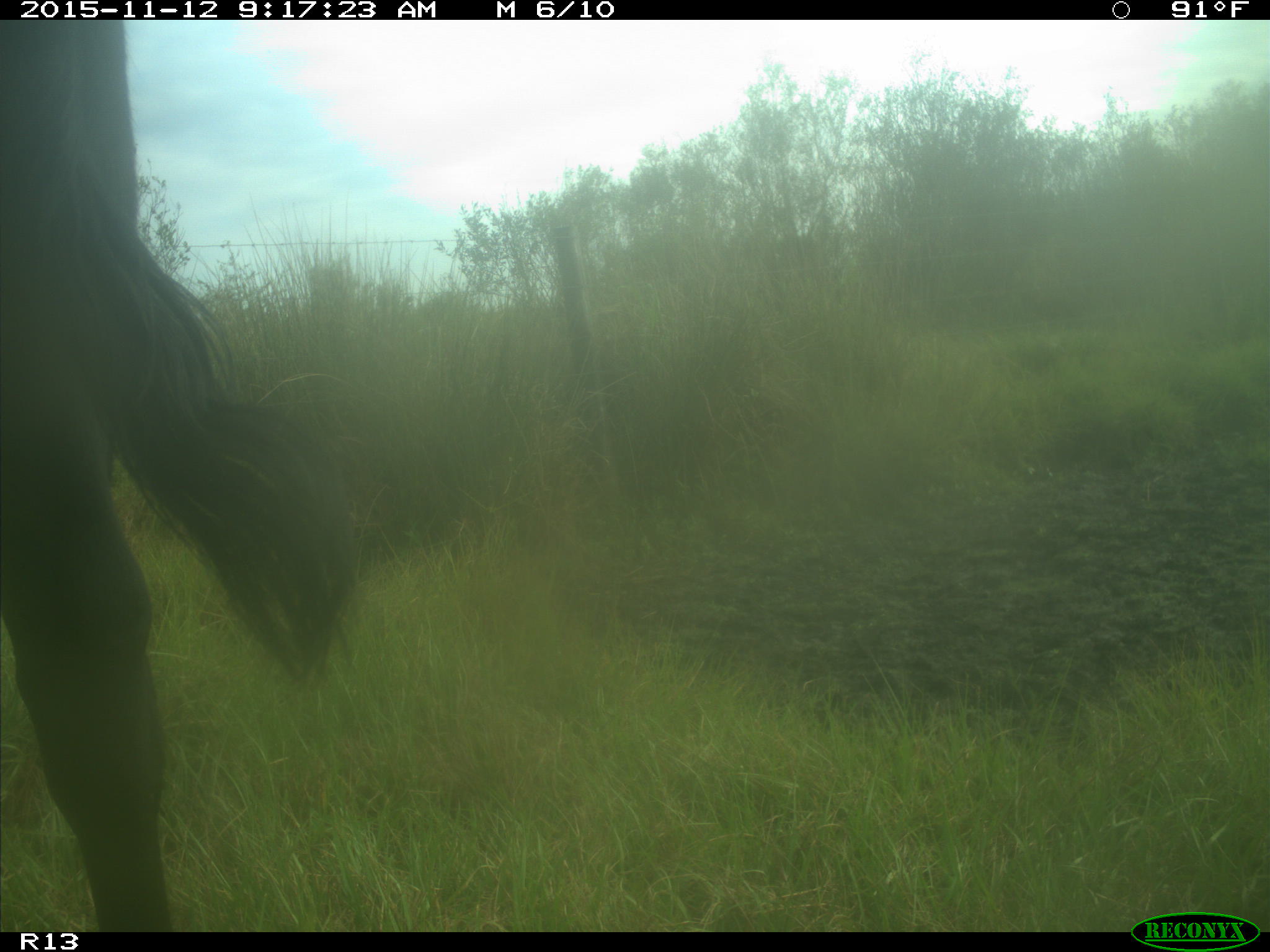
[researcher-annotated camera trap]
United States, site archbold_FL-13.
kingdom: Animalia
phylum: Chordata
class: Mammalia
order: Artiodactyla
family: Bovidae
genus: Bos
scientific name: Bos taurus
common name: domestic cow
Bos taurus (domestic cow).